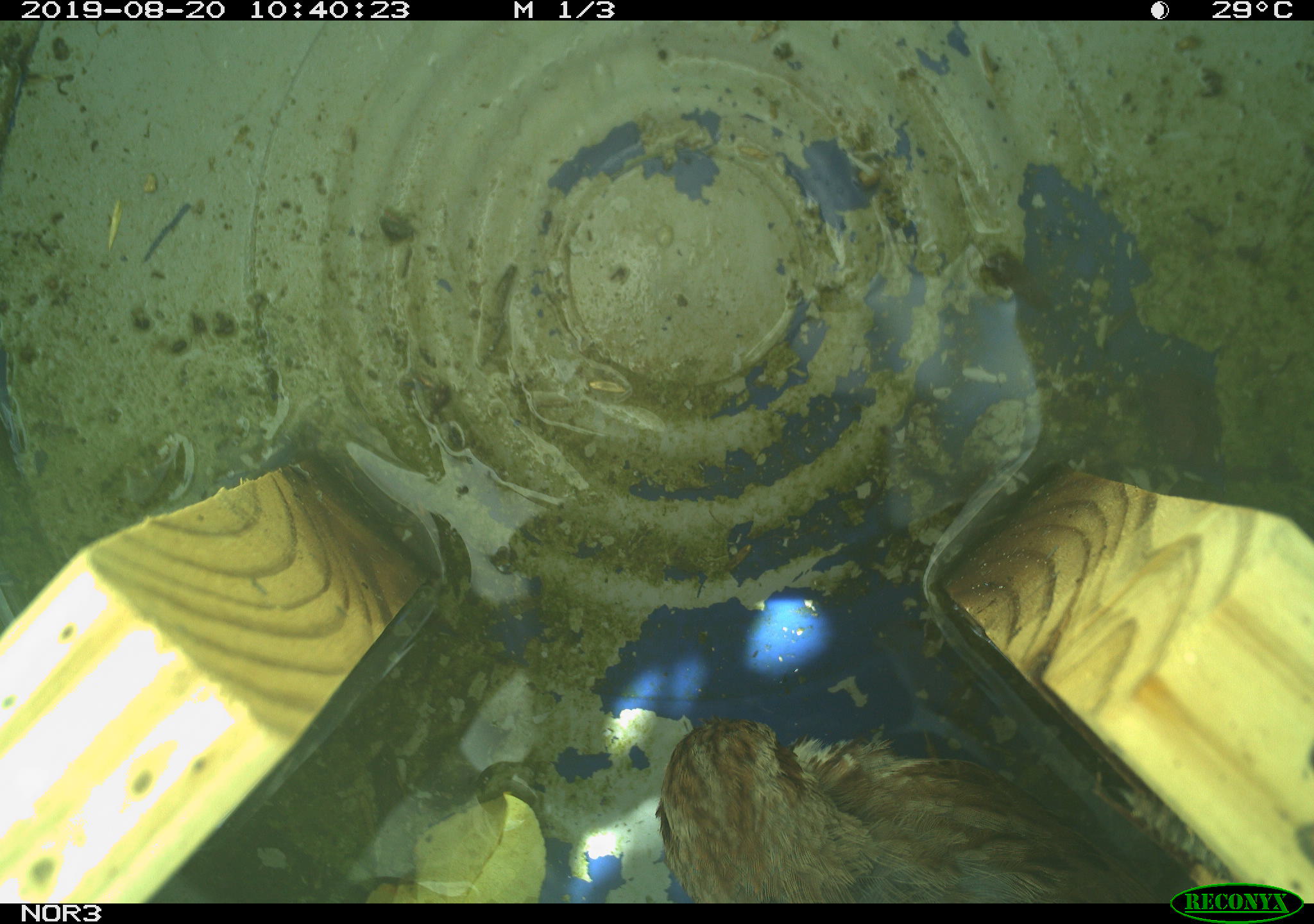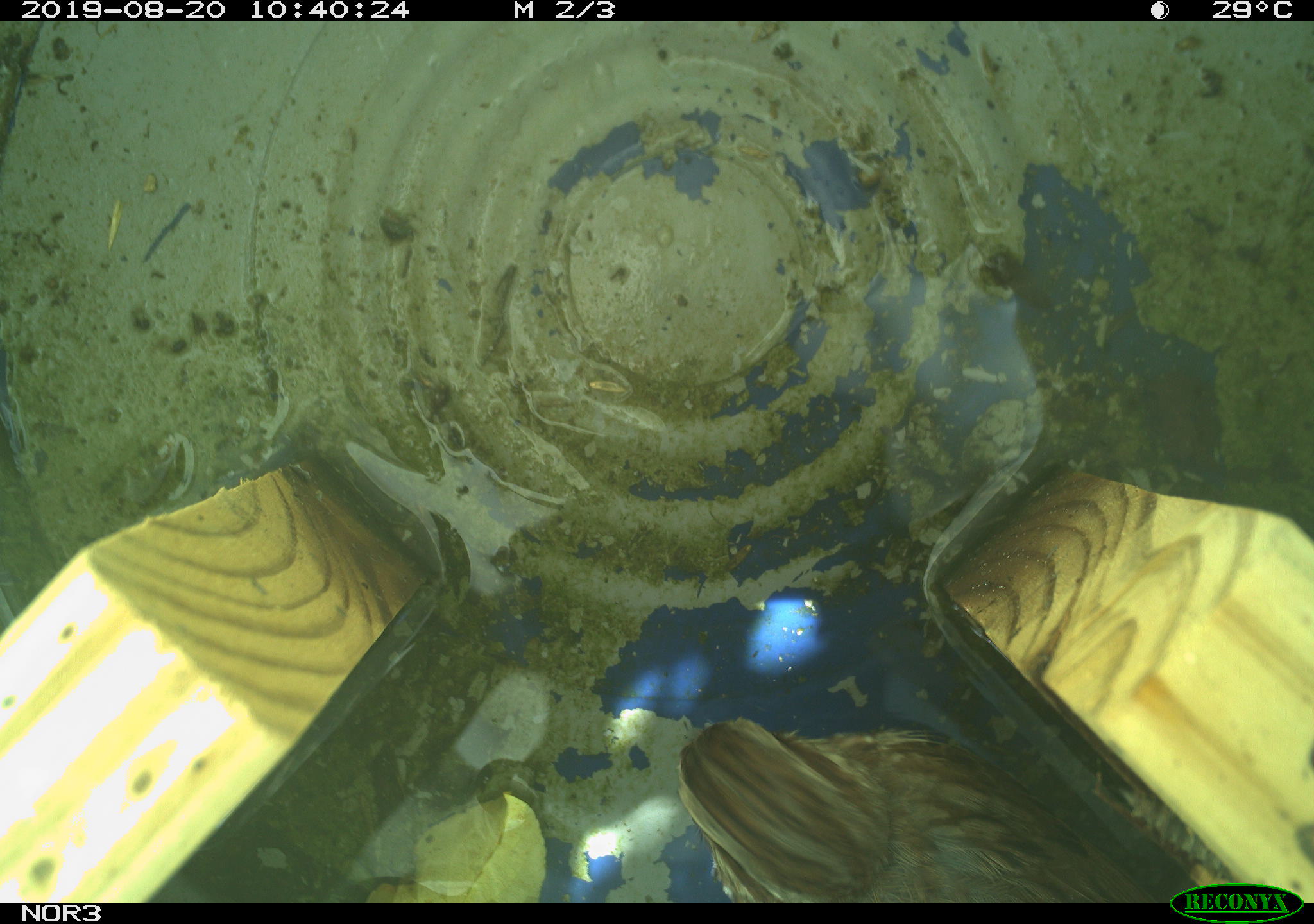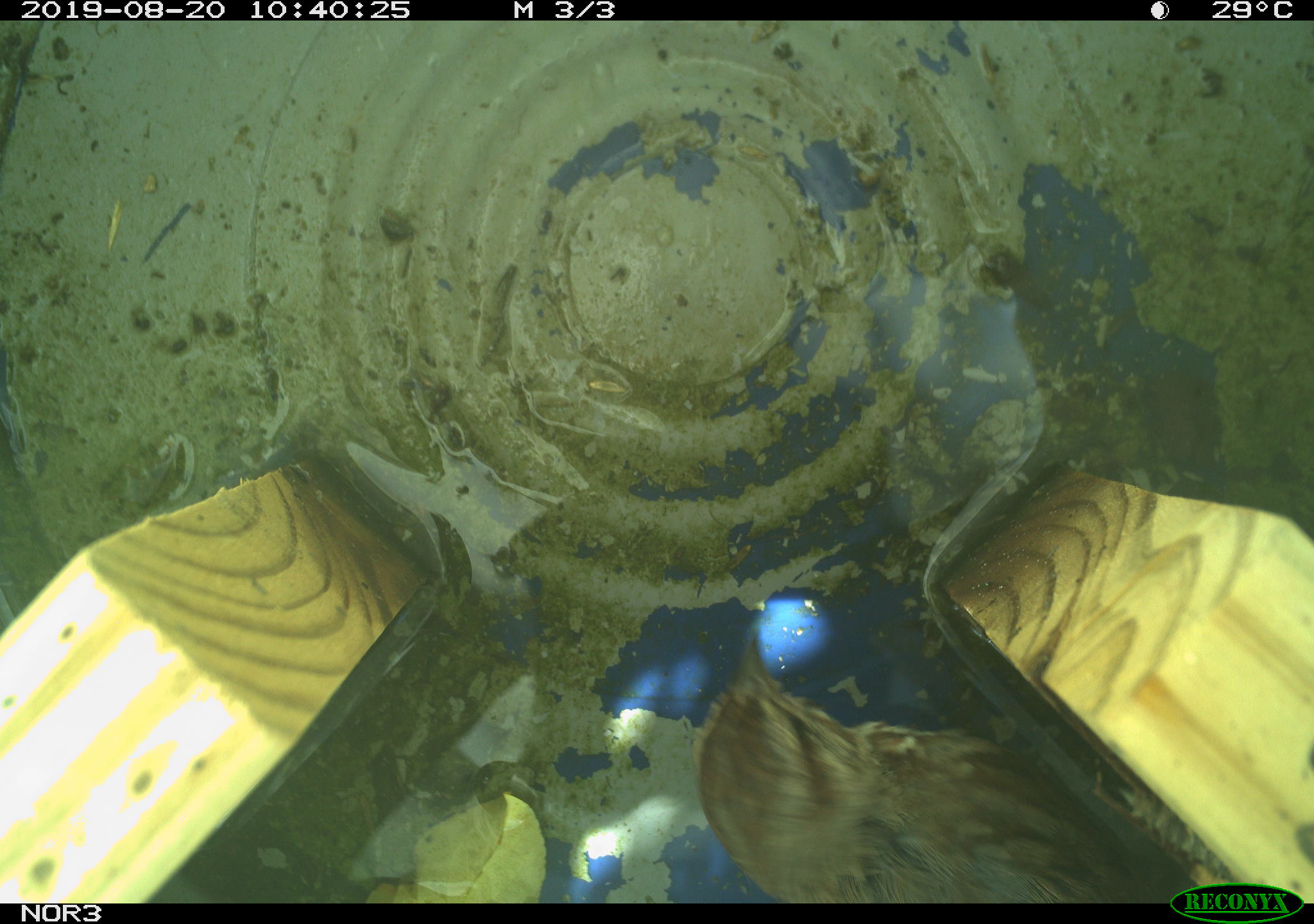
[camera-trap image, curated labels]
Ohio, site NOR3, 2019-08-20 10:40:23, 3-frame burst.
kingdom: Animalia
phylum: Chordata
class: Aves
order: Passeriformes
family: Passerellidae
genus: Melospiza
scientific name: Melospiza melodia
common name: song sparrow